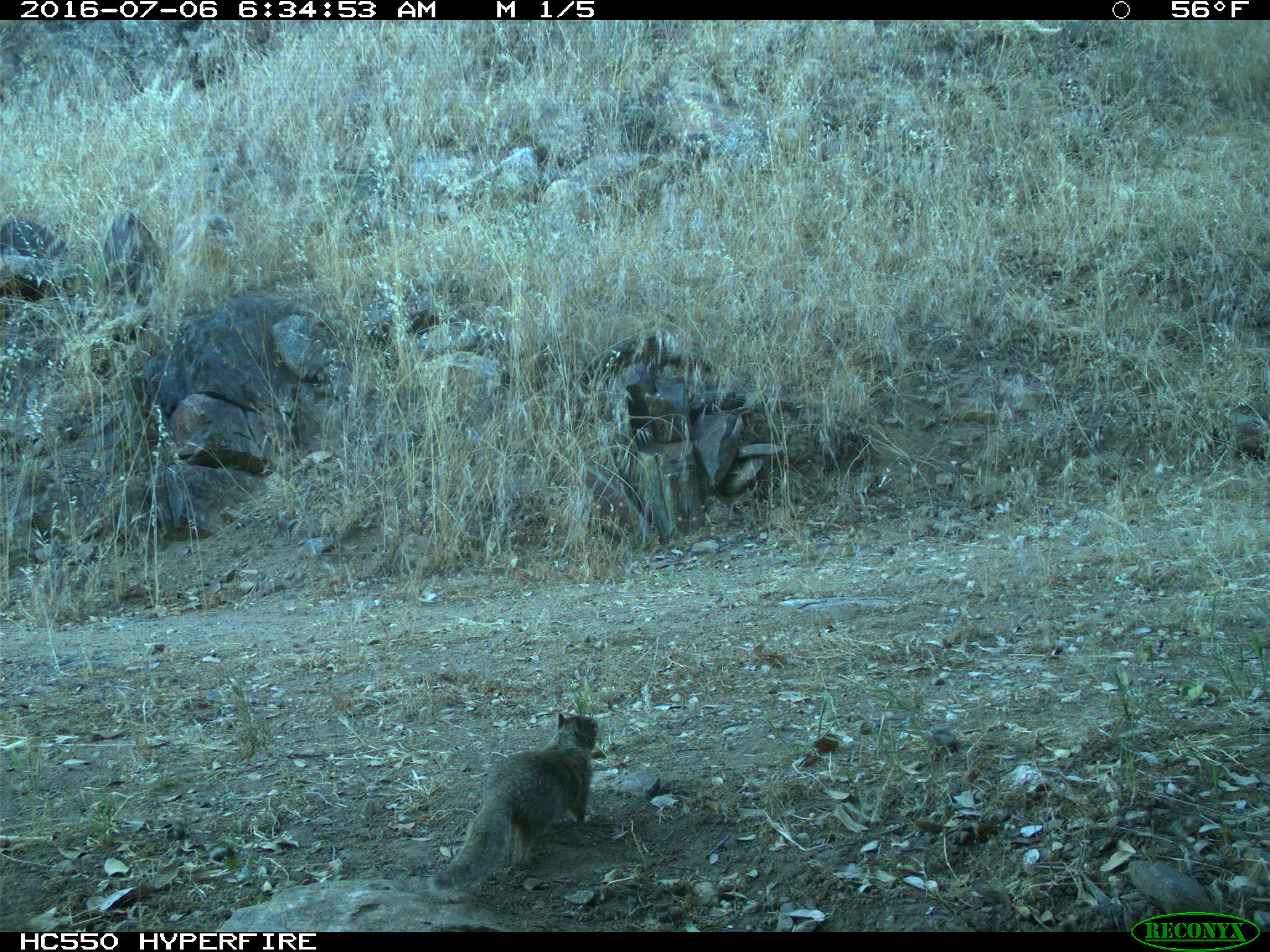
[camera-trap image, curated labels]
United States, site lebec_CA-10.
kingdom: Animalia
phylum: Chordata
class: Mammalia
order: Rodentia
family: Sciuridae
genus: Otospermophilus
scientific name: Otospermophilus beecheyi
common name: california ground squirrel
Otospermophilus beecheyi (california ground squirrel).